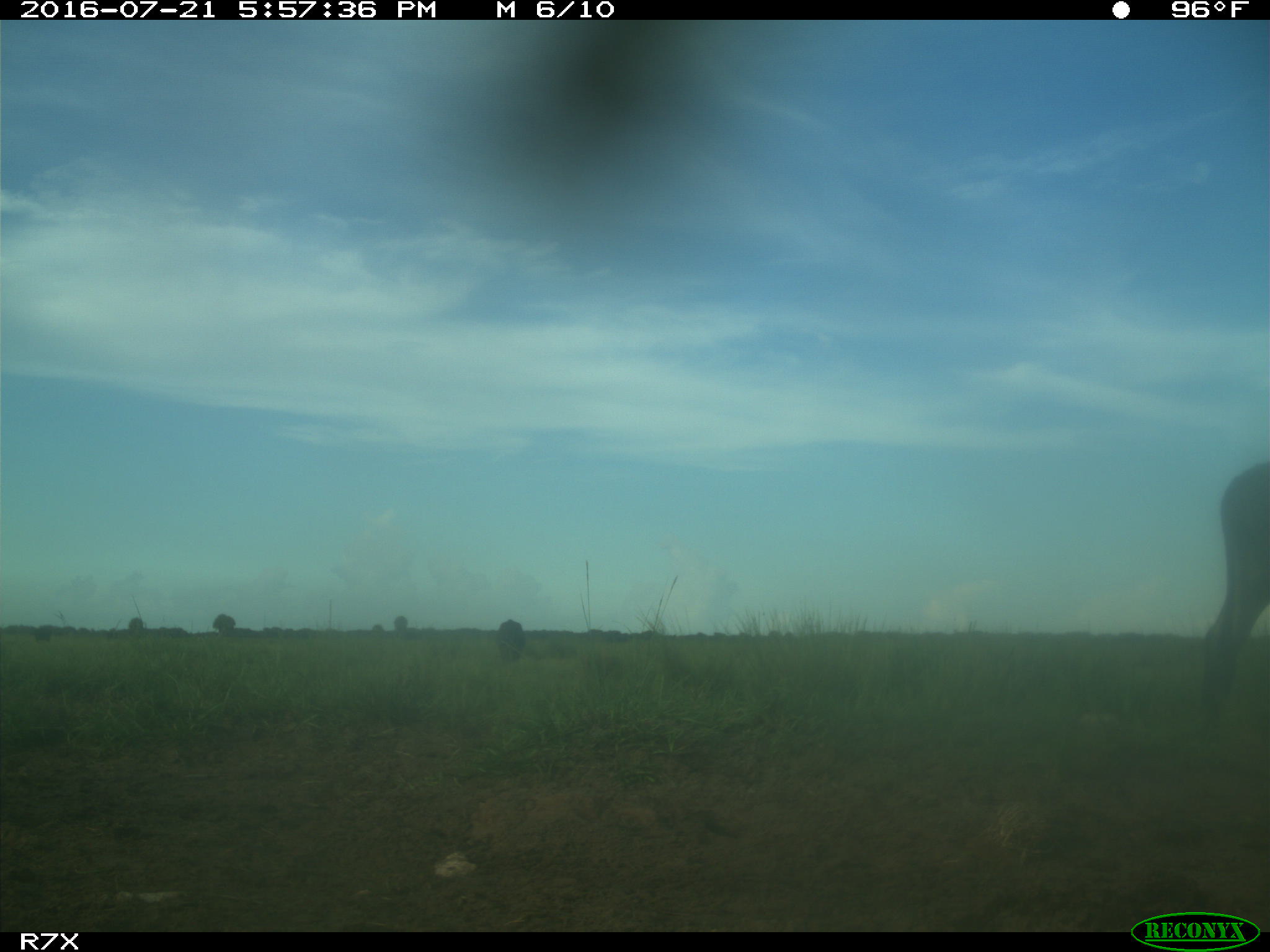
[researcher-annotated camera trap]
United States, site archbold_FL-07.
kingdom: Animalia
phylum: Chordata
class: Mammalia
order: Artiodactyla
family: Bovidae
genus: Bos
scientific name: Bos taurus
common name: domestic cow